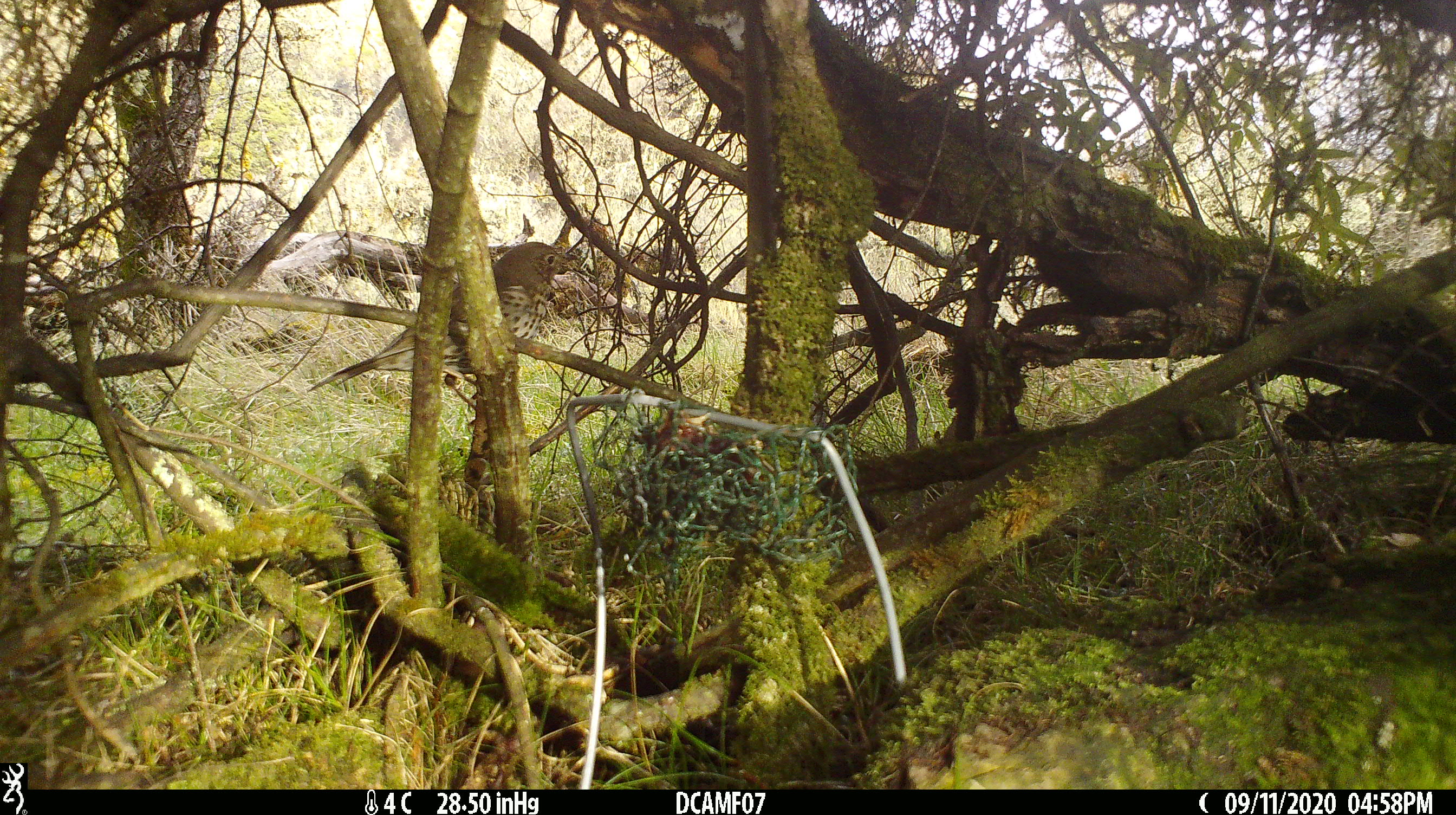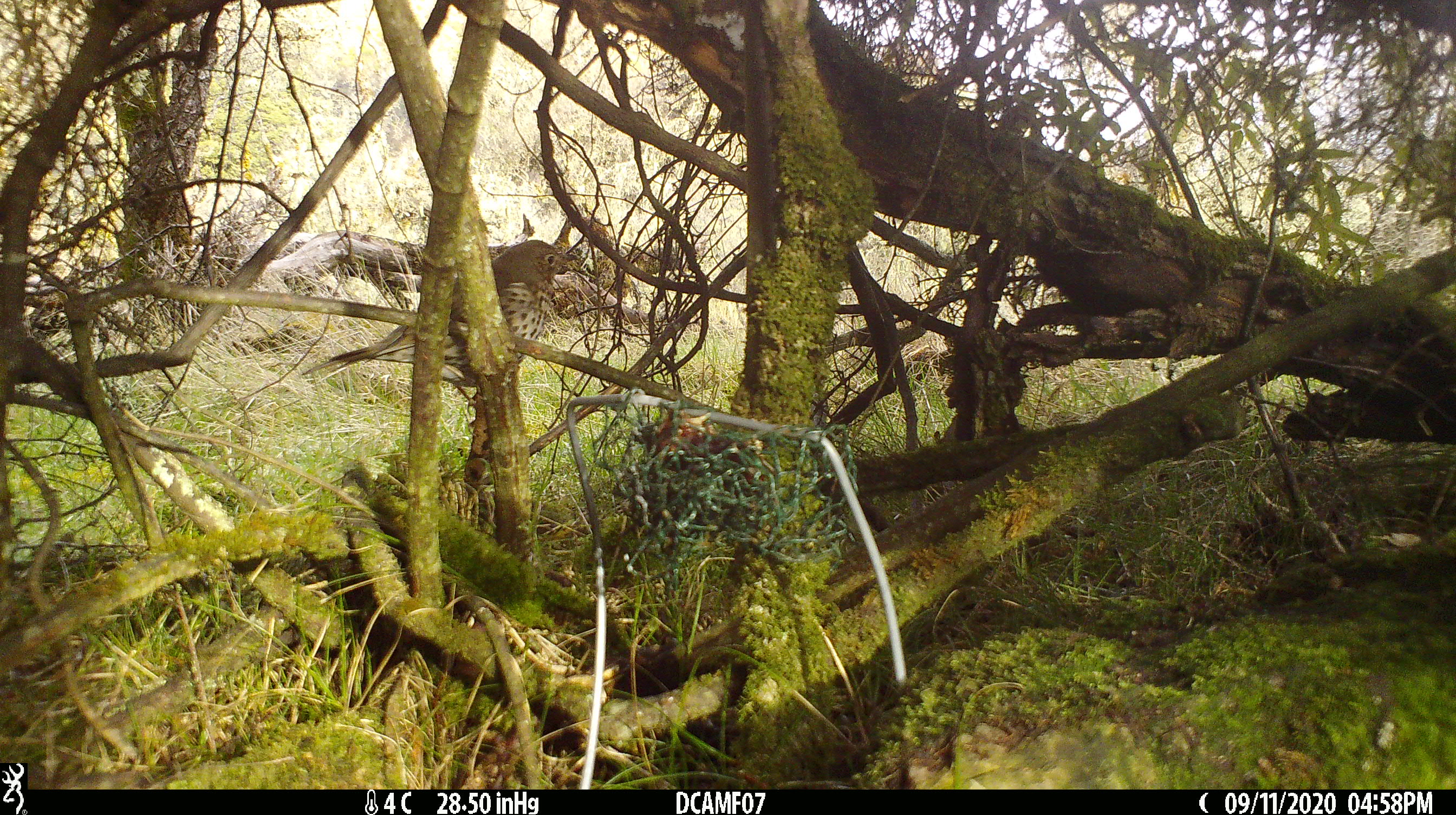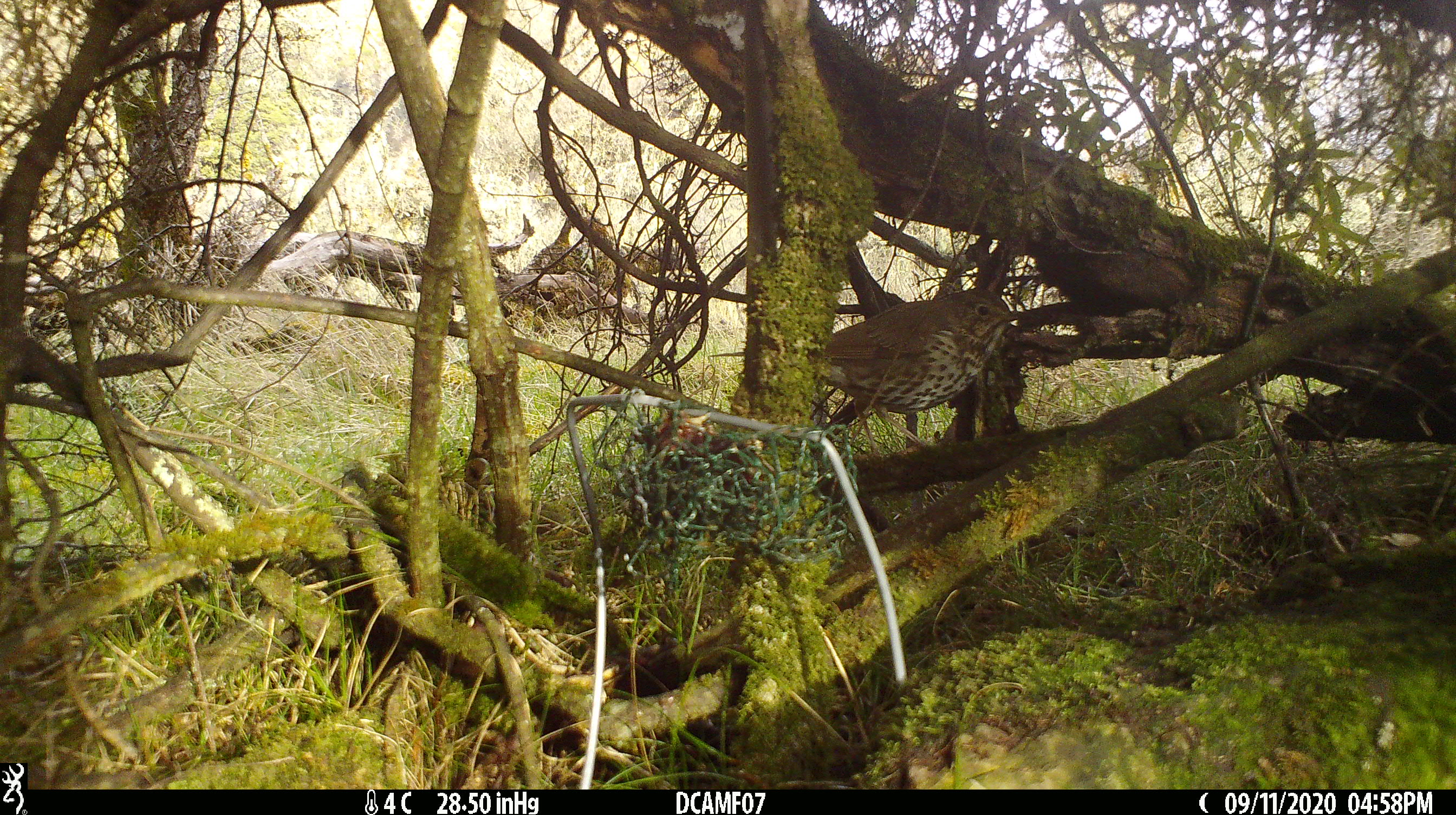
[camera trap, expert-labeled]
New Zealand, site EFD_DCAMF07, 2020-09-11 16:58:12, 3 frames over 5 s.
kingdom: Animalia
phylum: Chordata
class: Aves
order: Passeriformes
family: Turdidae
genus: Turdus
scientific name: Turdus philomelos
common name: song thrush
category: thrush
Thrush (song thrush) (Turdus philomelos).